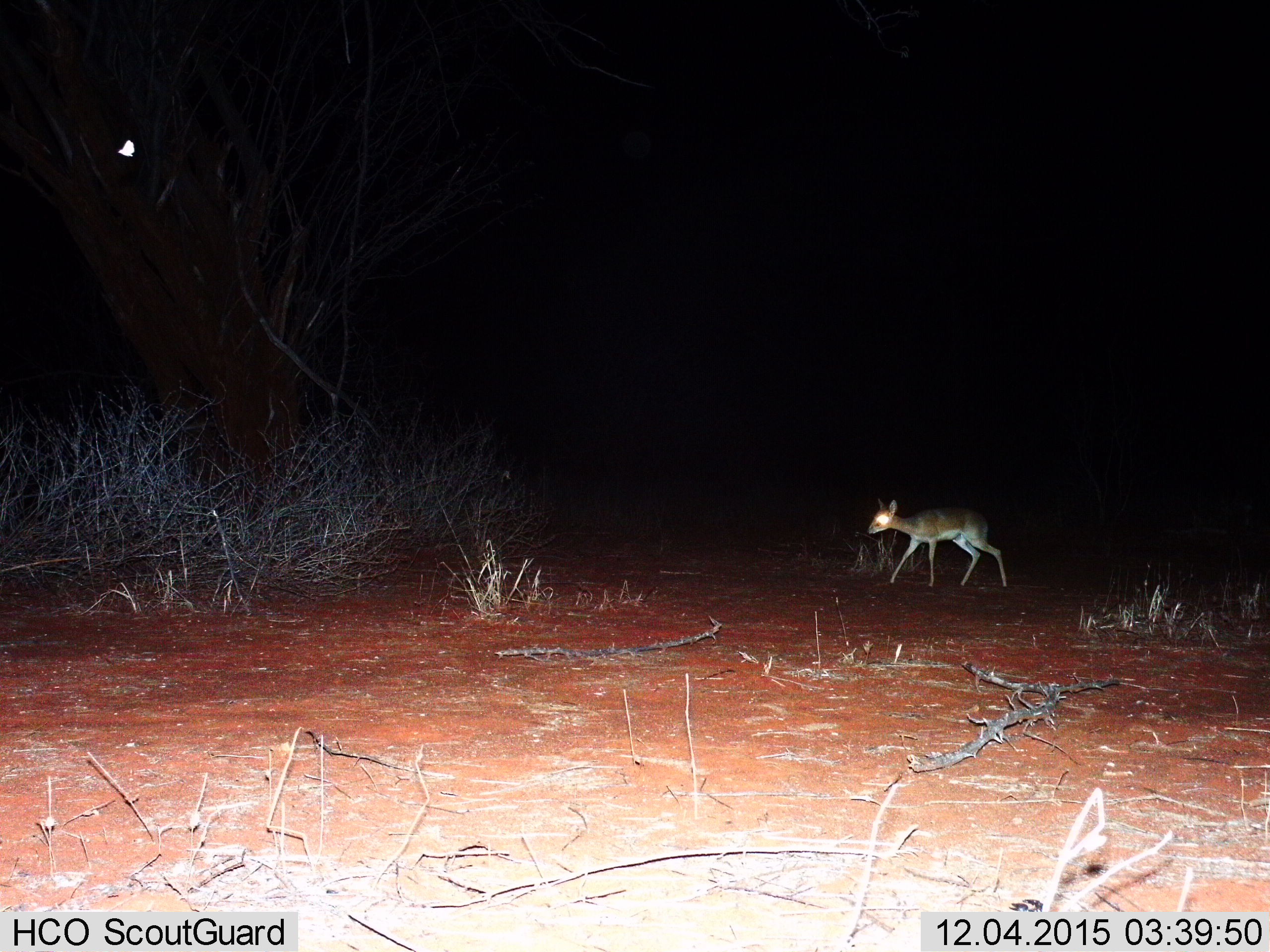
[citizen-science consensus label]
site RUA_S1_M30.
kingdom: Animalia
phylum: Chordata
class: Mammalia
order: Artiodactyla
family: Bovidae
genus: Madoqua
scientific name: Madoqua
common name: dik-dik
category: dikdik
Dikdik (dik-dik) (Madoqua), count 1. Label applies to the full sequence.